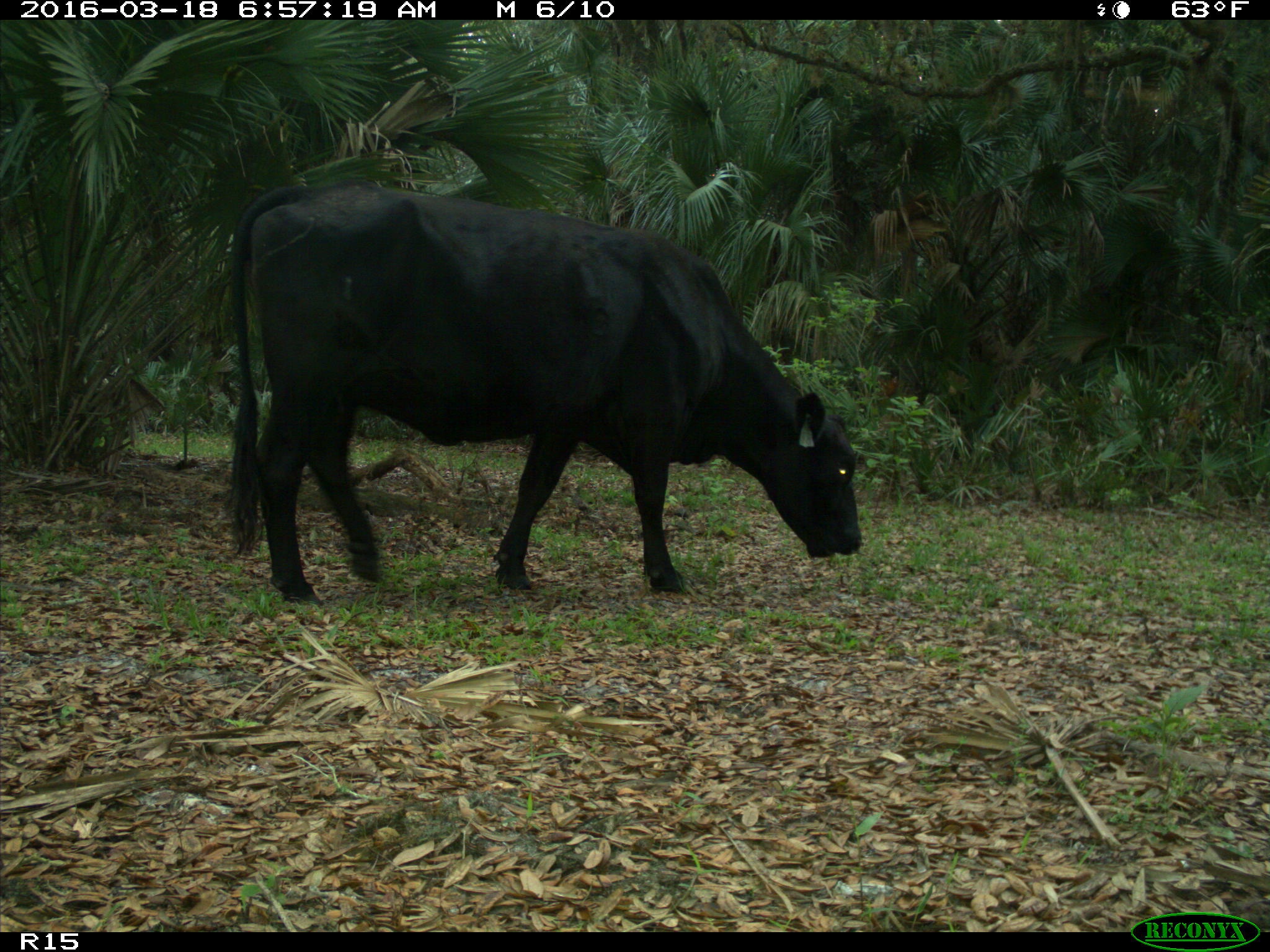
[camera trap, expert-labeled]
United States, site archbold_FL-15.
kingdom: Animalia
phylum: Chordata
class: Mammalia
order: Artiodactyla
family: Bovidae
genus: Bos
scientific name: Bos taurus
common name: domestic cow